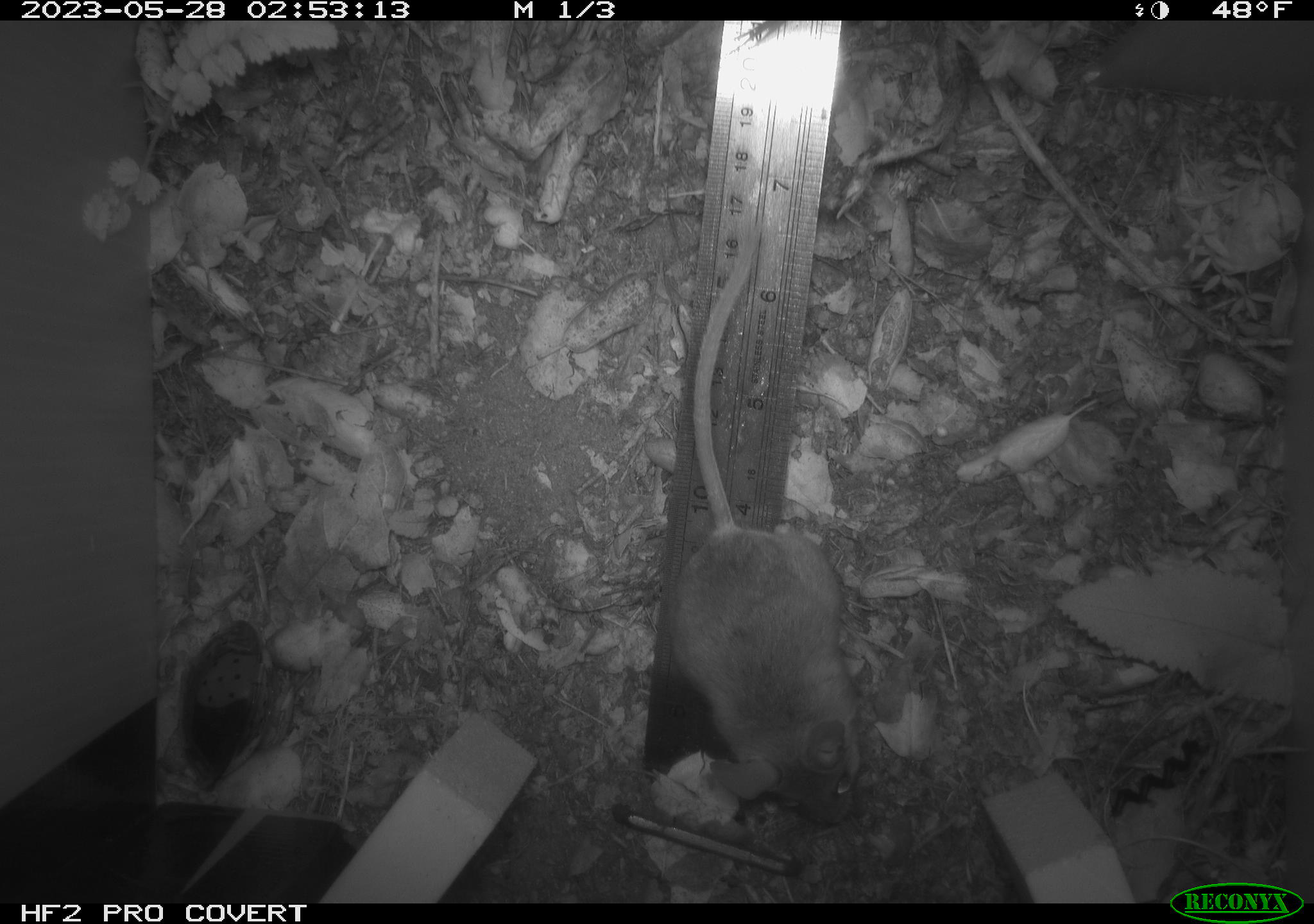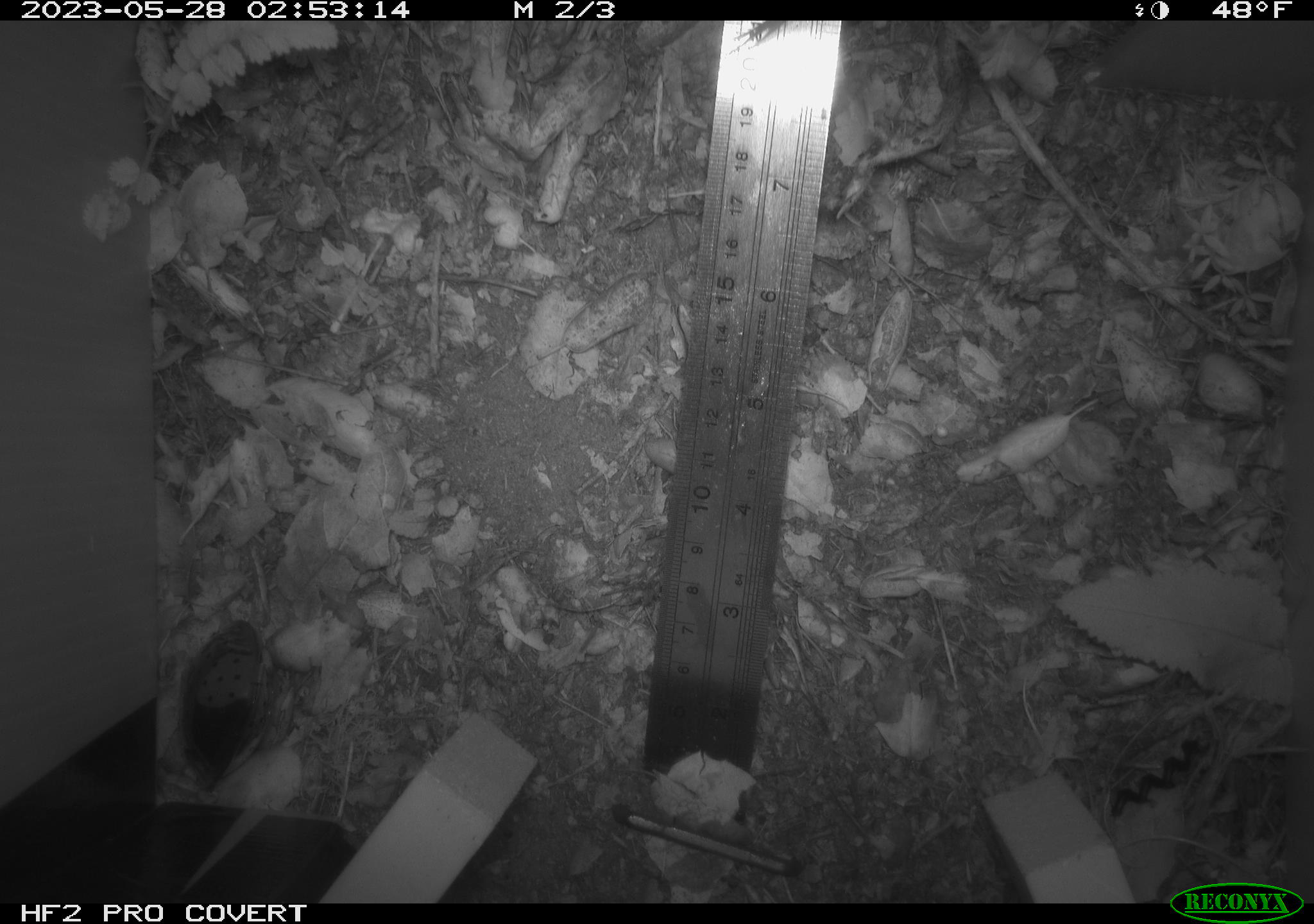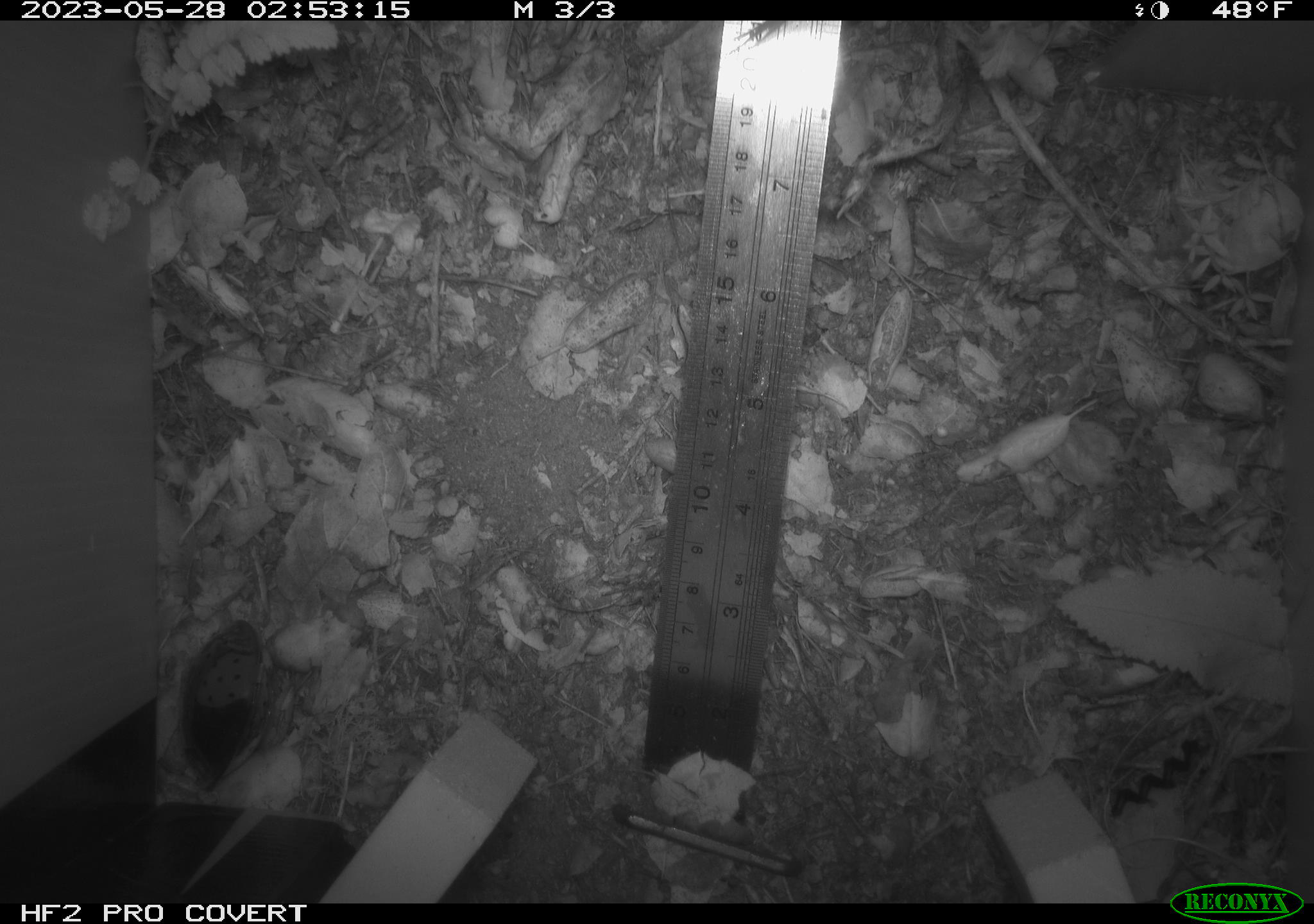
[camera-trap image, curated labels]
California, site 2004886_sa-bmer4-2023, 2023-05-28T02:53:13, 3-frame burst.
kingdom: Animalia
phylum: Chordata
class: Mammalia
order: Rodentia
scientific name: Rodentia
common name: mouse species